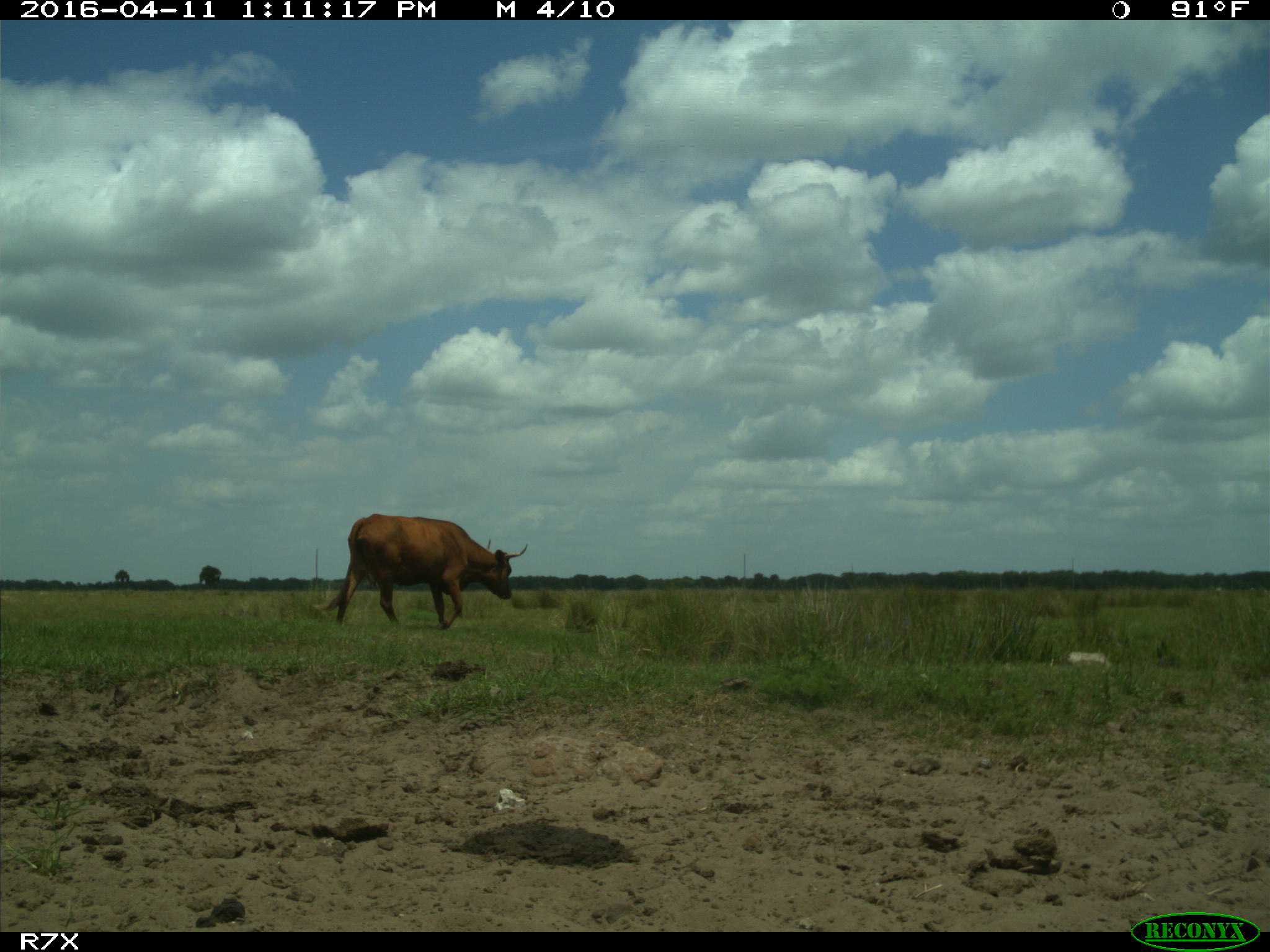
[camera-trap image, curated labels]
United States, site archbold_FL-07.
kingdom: Animalia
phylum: Chordata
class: Mammalia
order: Artiodactyla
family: Bovidae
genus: Bos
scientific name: Bos taurus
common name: domestic cow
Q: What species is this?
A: Bos taurus (domestic cow).